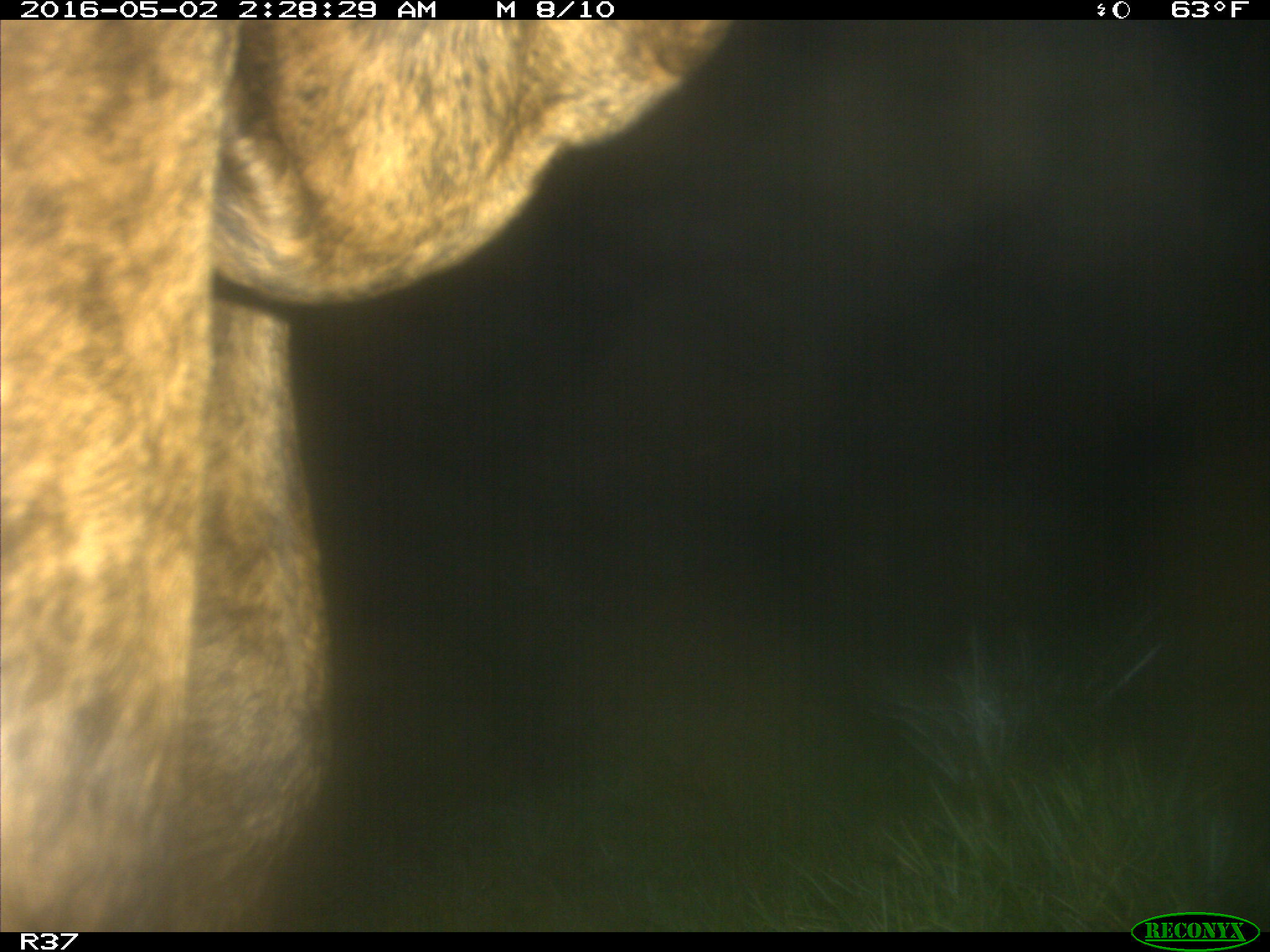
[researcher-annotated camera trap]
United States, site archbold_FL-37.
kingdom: Animalia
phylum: Chordata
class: Mammalia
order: Artiodactyla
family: Bovidae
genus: Bos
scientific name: Bos taurus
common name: domestic cow